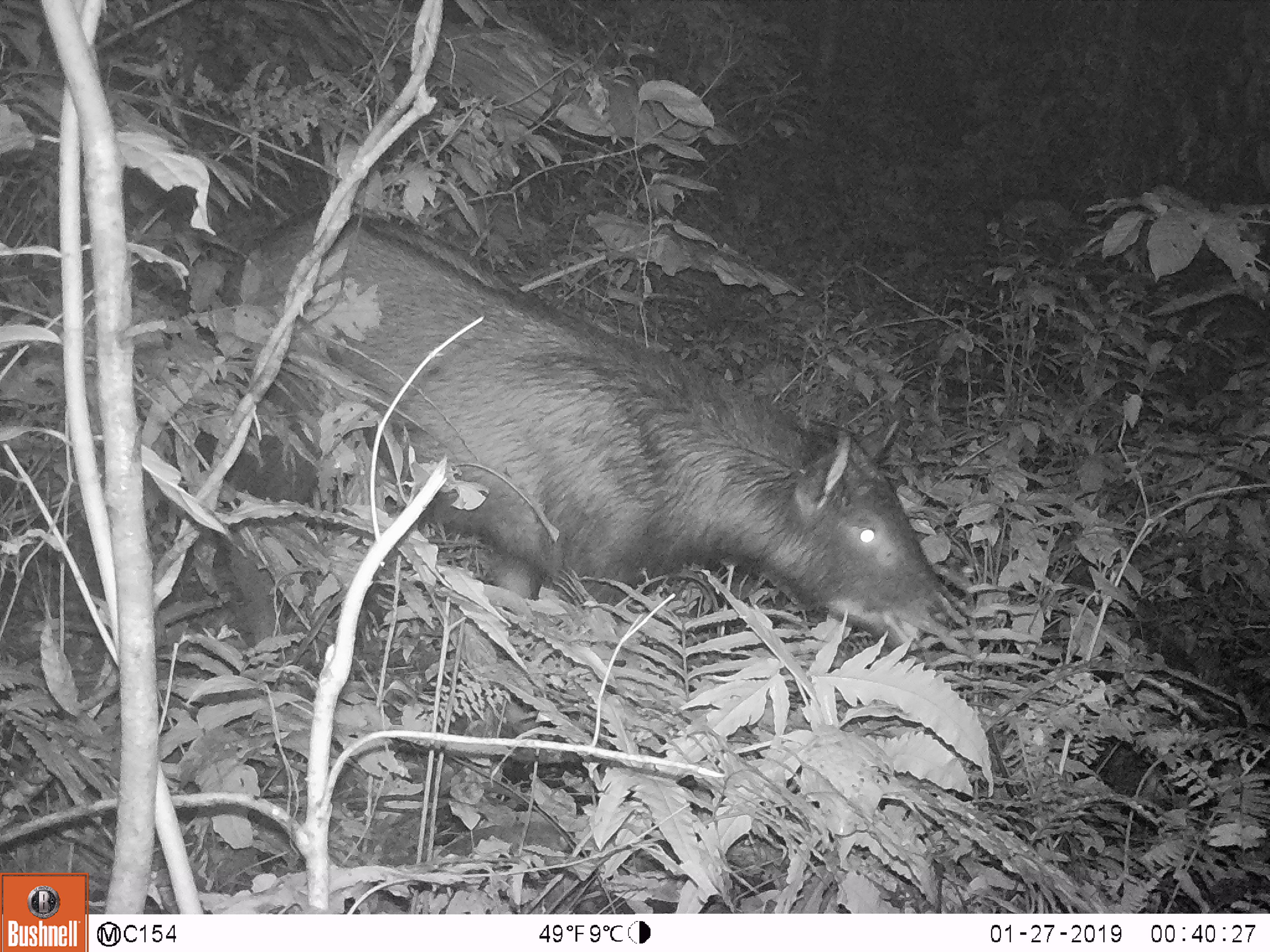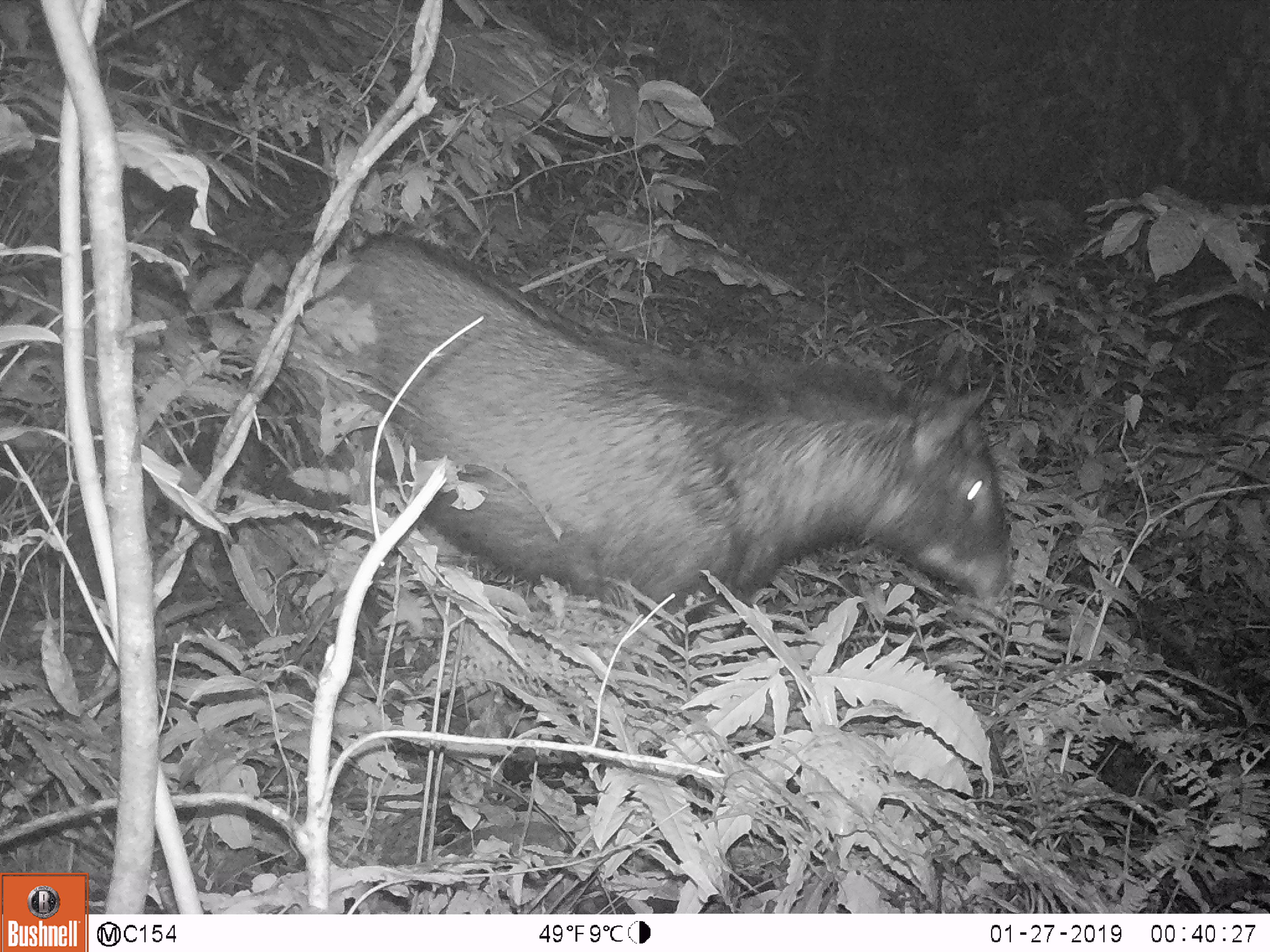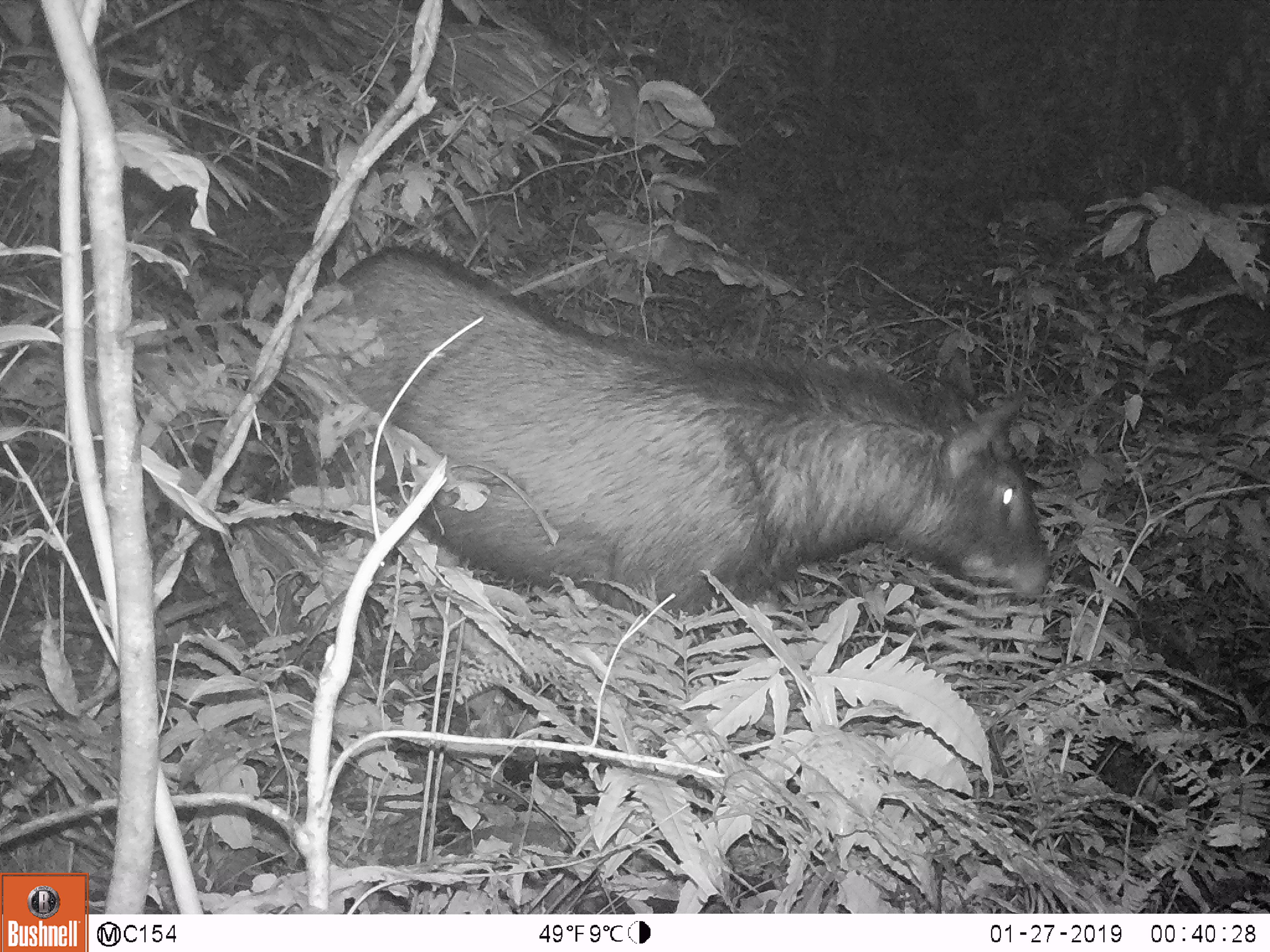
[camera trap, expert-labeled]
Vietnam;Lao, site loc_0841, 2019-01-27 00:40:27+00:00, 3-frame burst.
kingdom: Animalia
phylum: Chordata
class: Mammalia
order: Artiodactyla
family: Bovidae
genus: Capricornis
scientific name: Capricornis sumatraensis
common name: chinese serow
Chinese serow (Capricornis sumatraensis). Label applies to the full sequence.